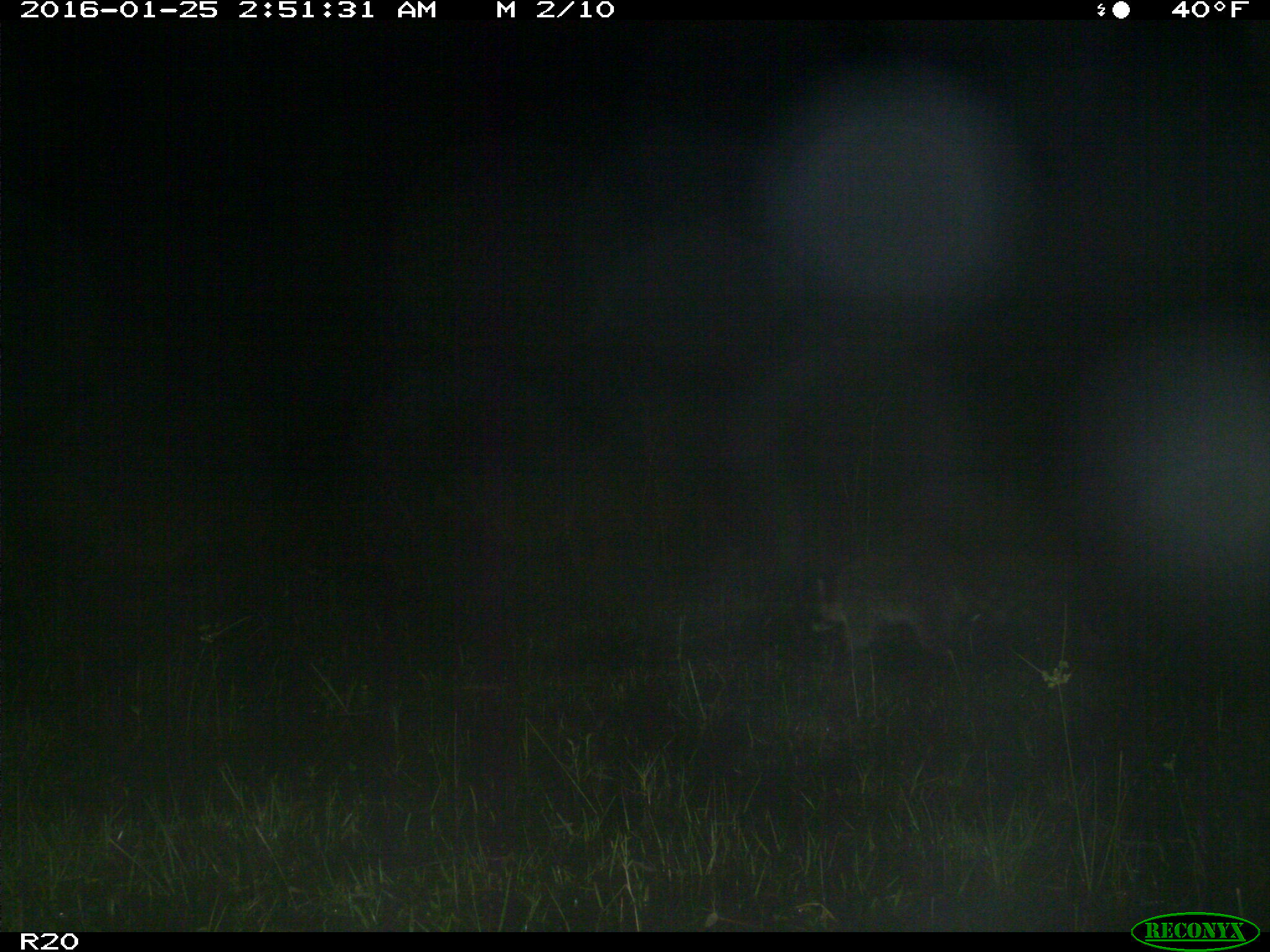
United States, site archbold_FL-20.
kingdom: Animalia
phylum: Chordata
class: Mammalia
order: Carnivora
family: Procyonidae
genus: Procyon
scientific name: Procyon lotor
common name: common raccoon